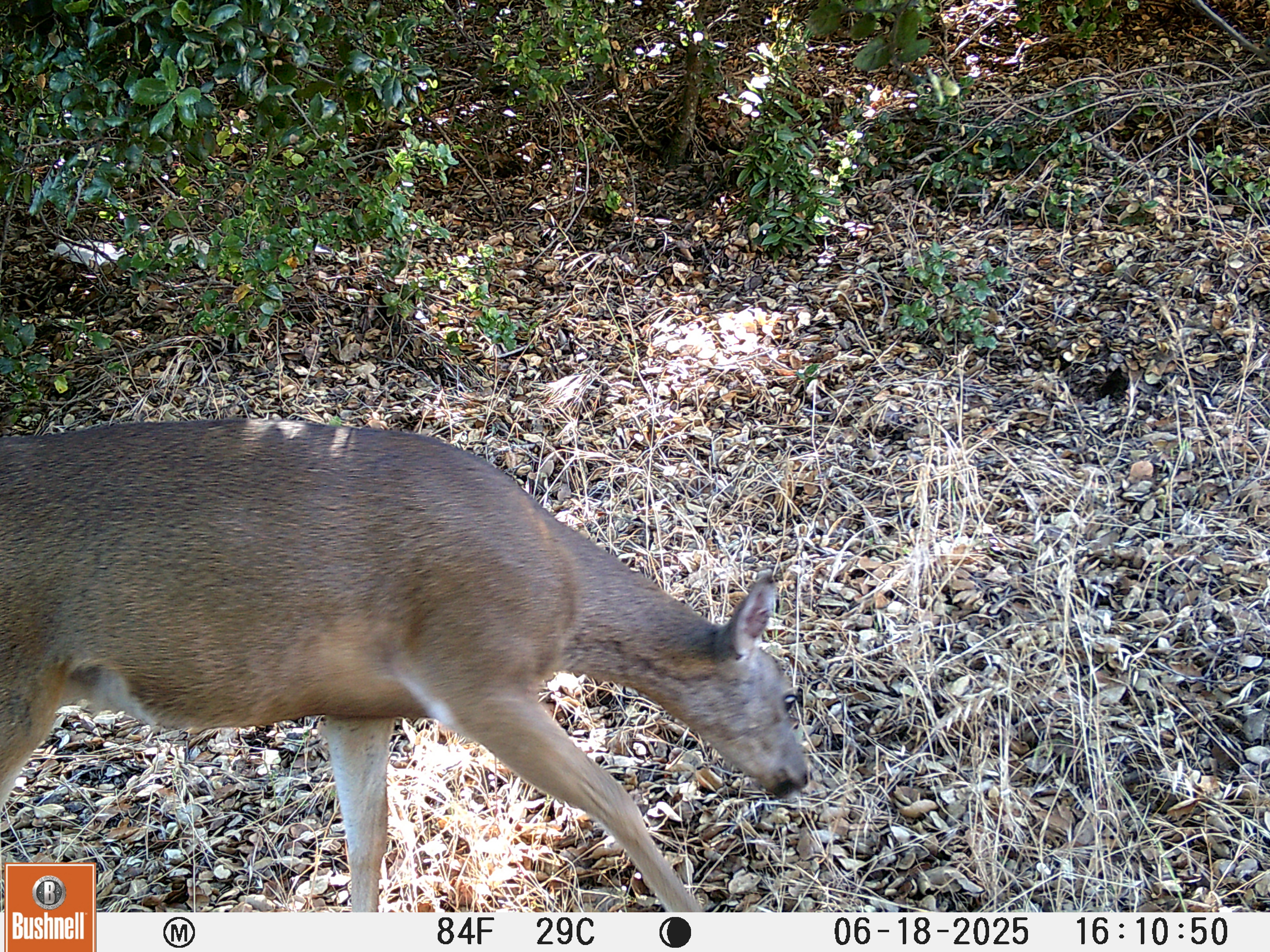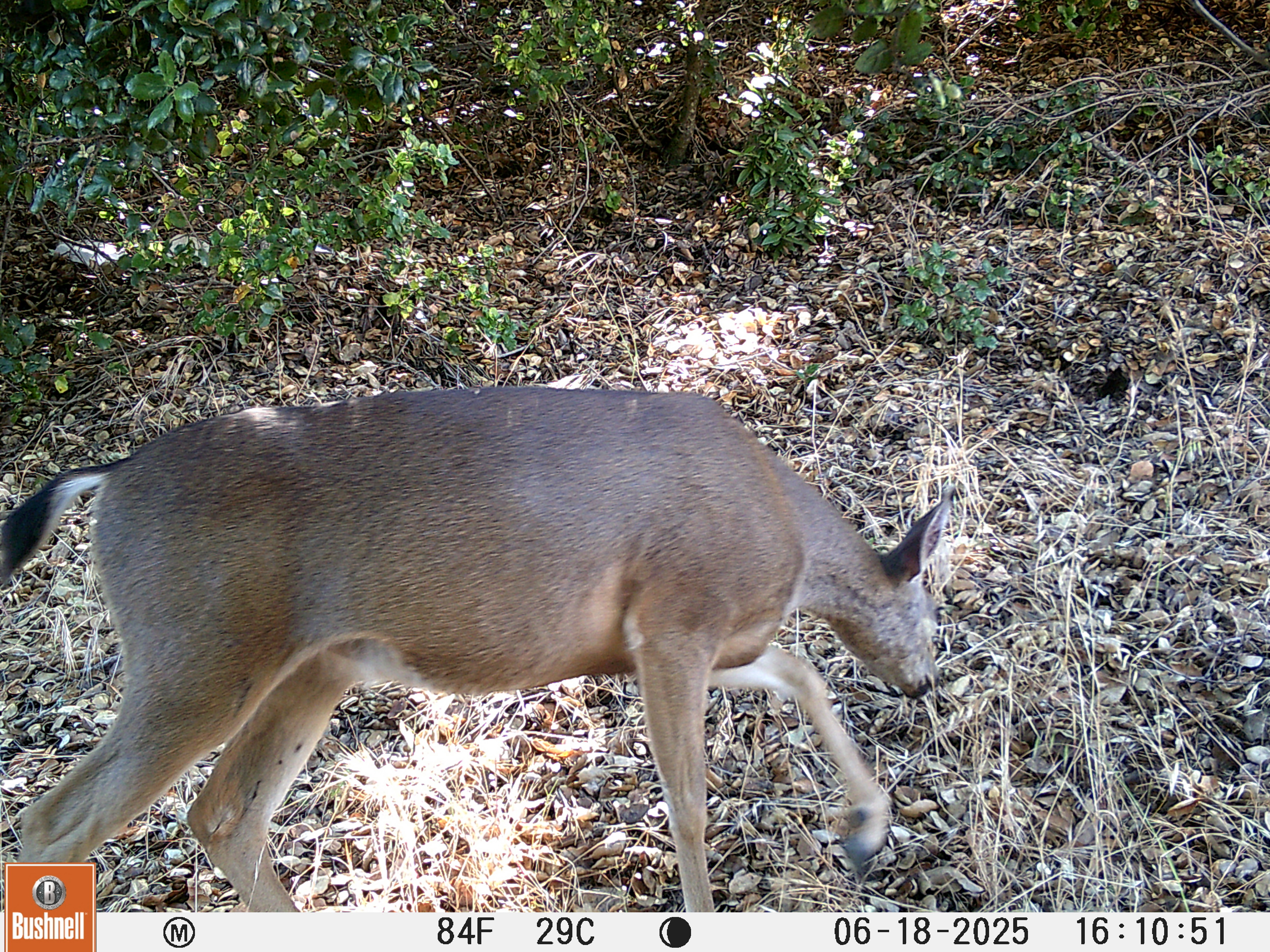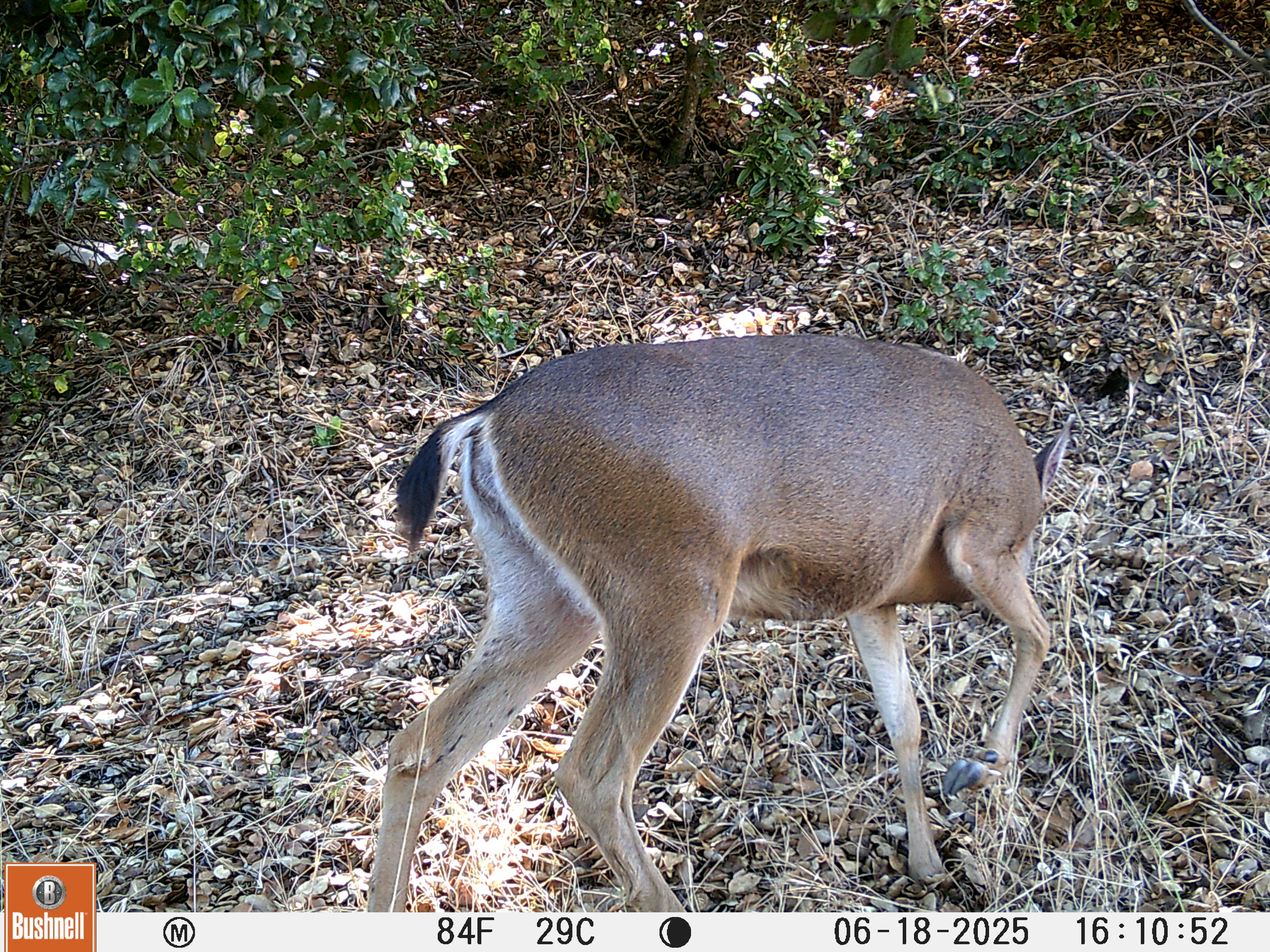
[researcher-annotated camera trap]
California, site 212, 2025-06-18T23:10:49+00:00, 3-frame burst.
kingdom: Animalia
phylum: Chordata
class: Mammalia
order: Artiodactyla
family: Cervidae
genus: Odocoileus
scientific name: Odocoileus hemionus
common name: mule deer